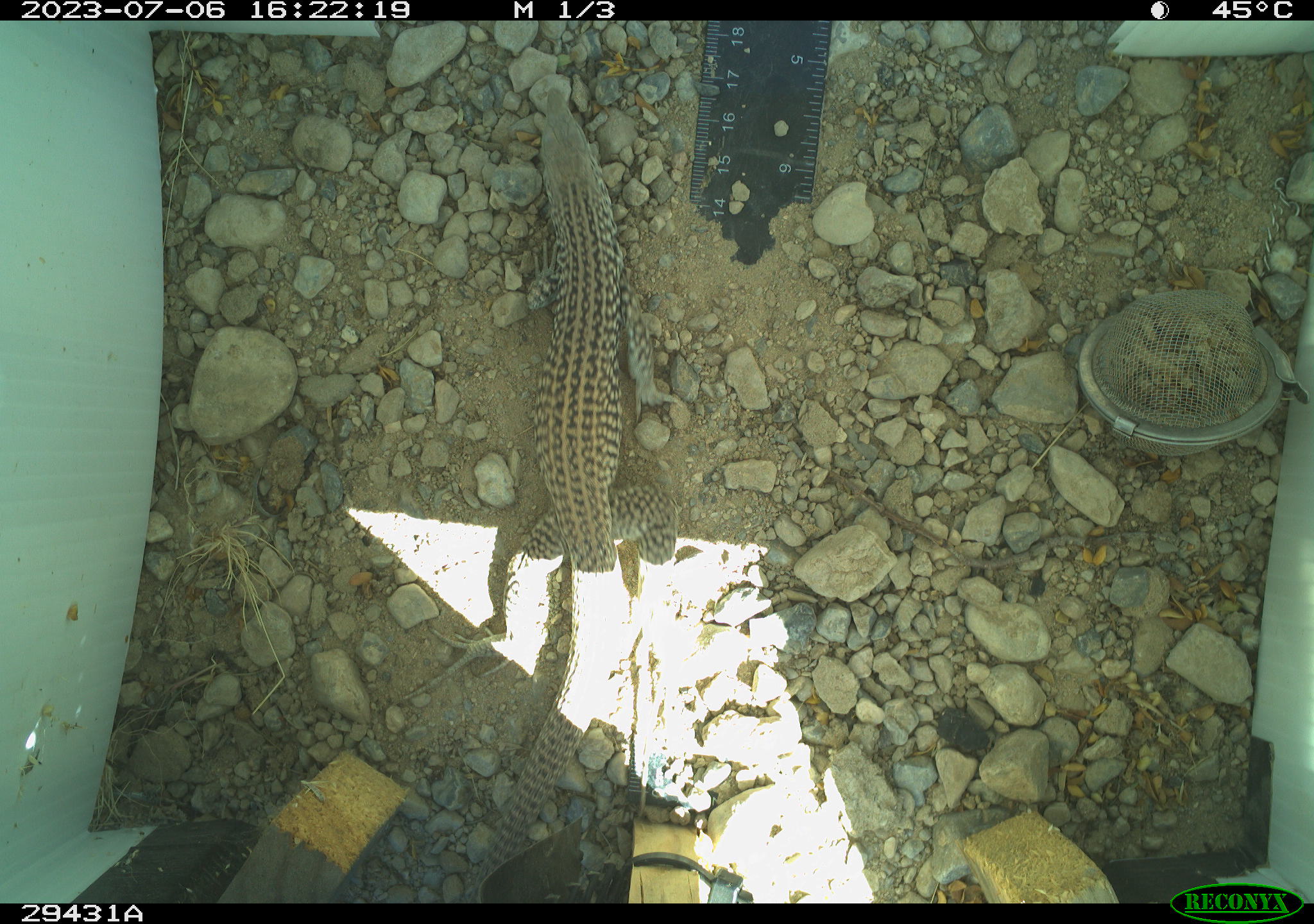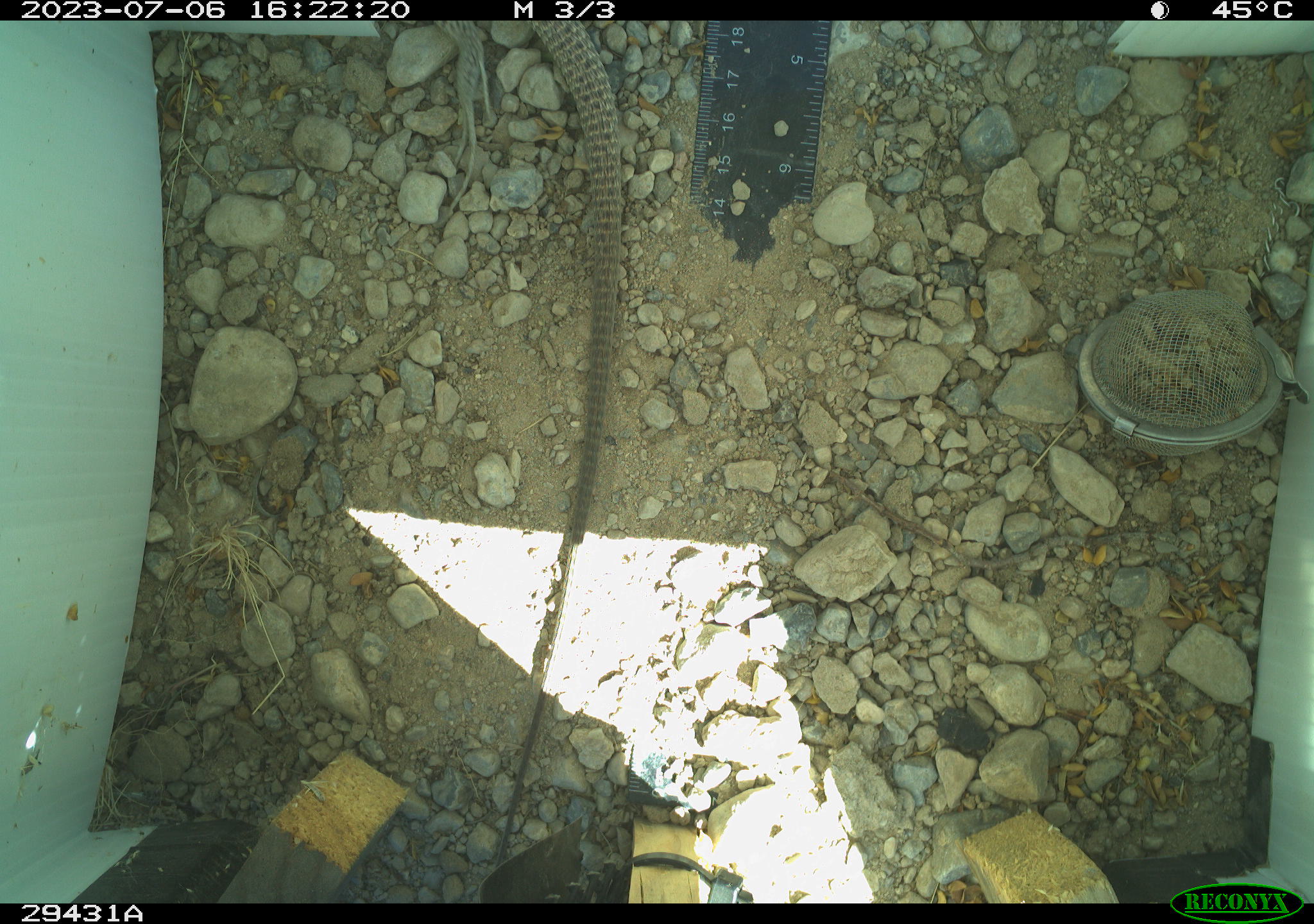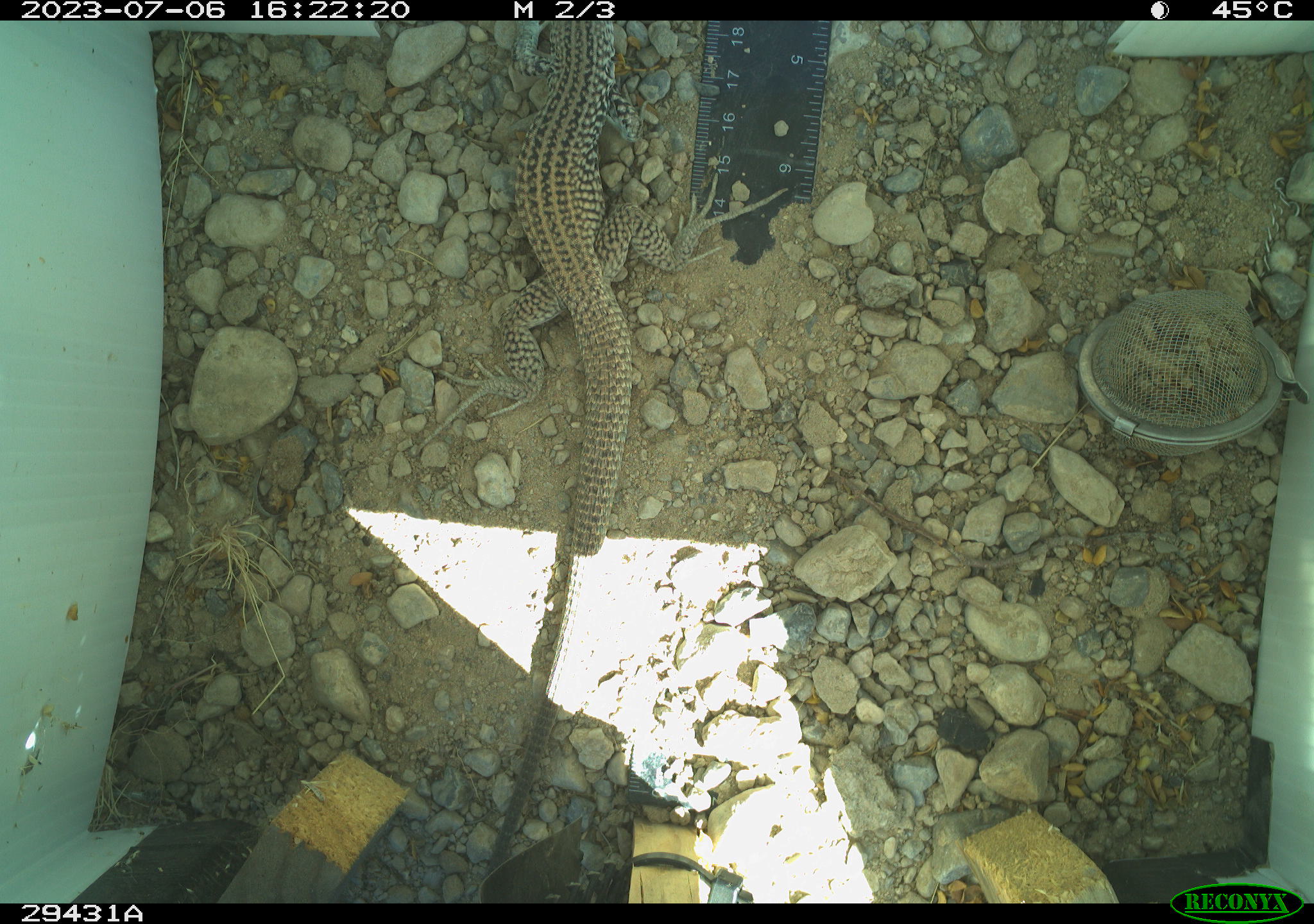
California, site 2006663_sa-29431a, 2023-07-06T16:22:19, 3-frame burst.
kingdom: Animalia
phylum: Chordata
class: Reptilia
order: Squamata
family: Teiidae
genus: Aspidoscelis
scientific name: Aspidoscelis tigris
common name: western whiptail